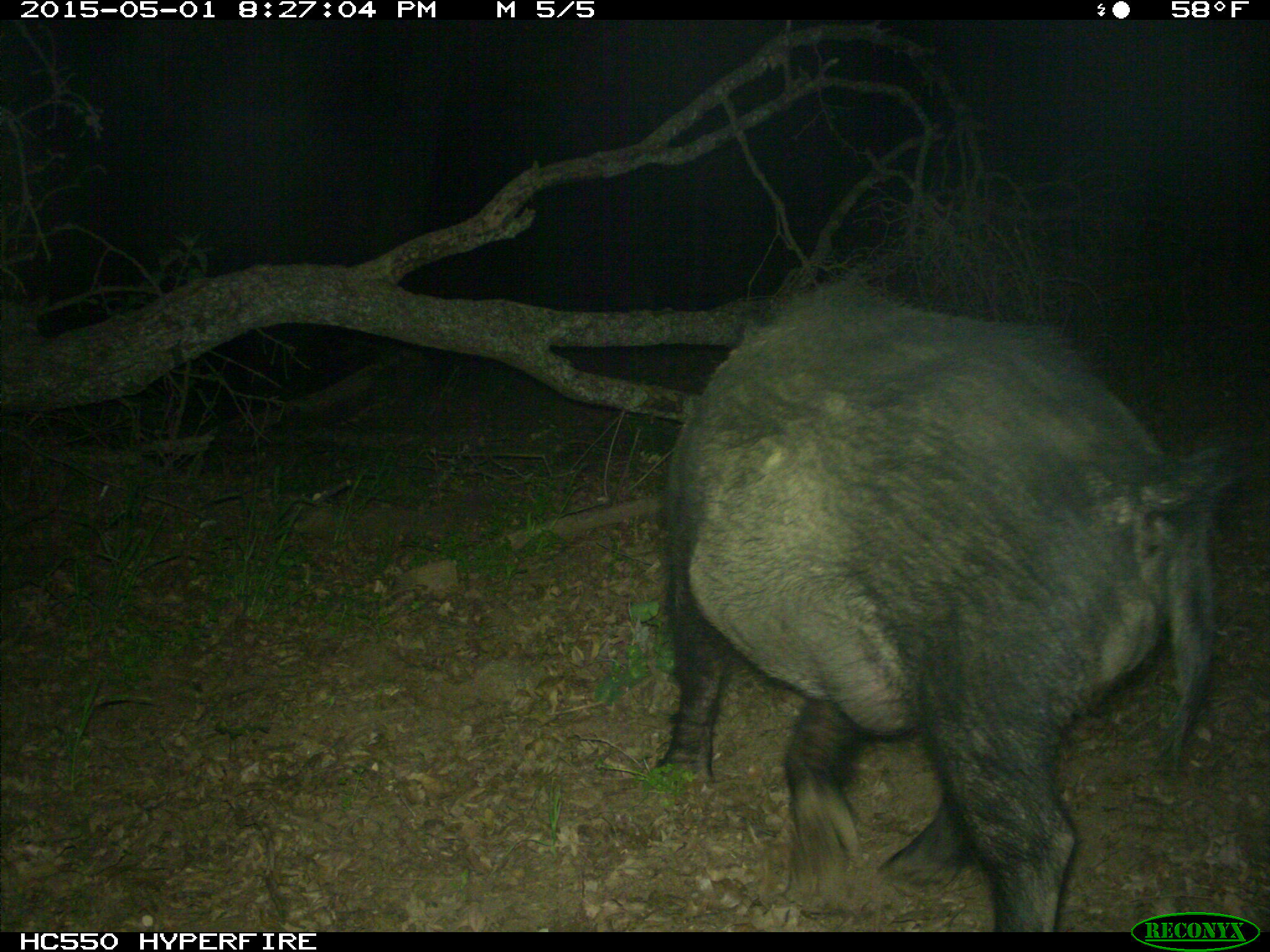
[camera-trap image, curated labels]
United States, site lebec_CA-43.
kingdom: Animalia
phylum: Chordata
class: Mammalia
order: Artiodactyla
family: Suidae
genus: Sus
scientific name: Sus scrofa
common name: wild boar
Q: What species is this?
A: Sus scrofa (wild boar).